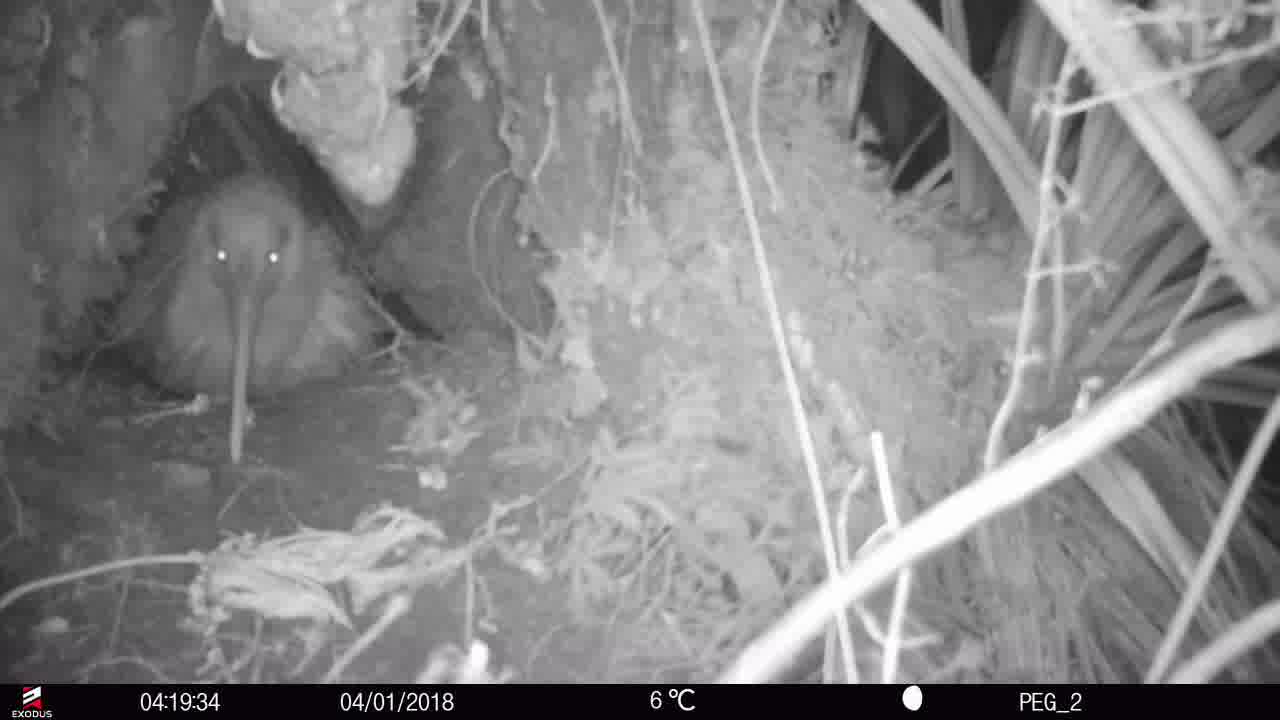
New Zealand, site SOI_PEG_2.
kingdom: Animalia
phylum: Chordata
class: Aves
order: Apterygiformes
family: Apterygidae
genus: Apteryx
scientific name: Apteryx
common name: kiwi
Kiwi (Apteryx).